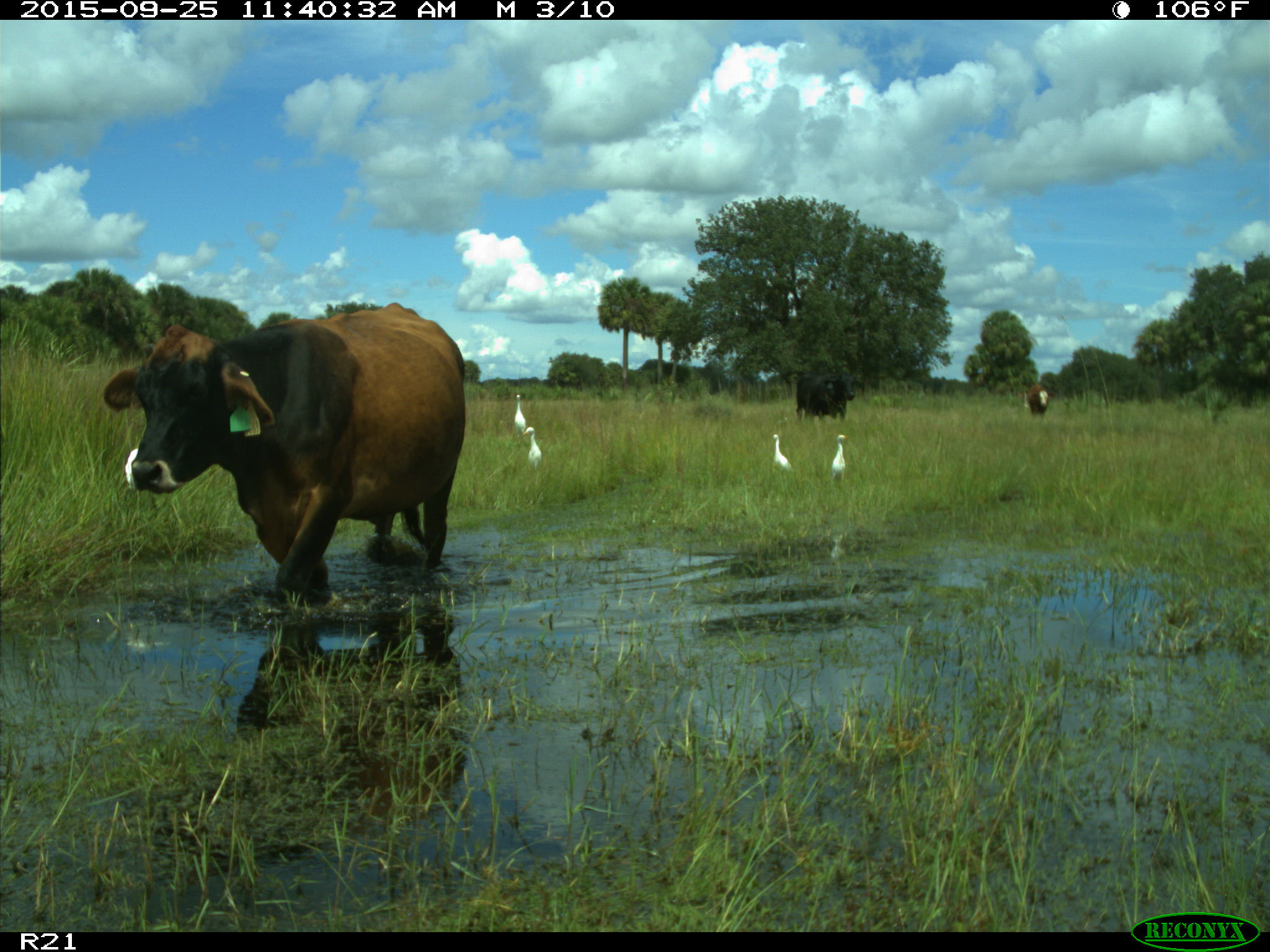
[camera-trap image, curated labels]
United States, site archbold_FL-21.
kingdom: Animalia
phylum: Chordata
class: Mammalia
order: Artiodactyla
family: Bovidae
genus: Bos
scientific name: Bos taurus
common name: domestic cow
Bos taurus (domestic cow).